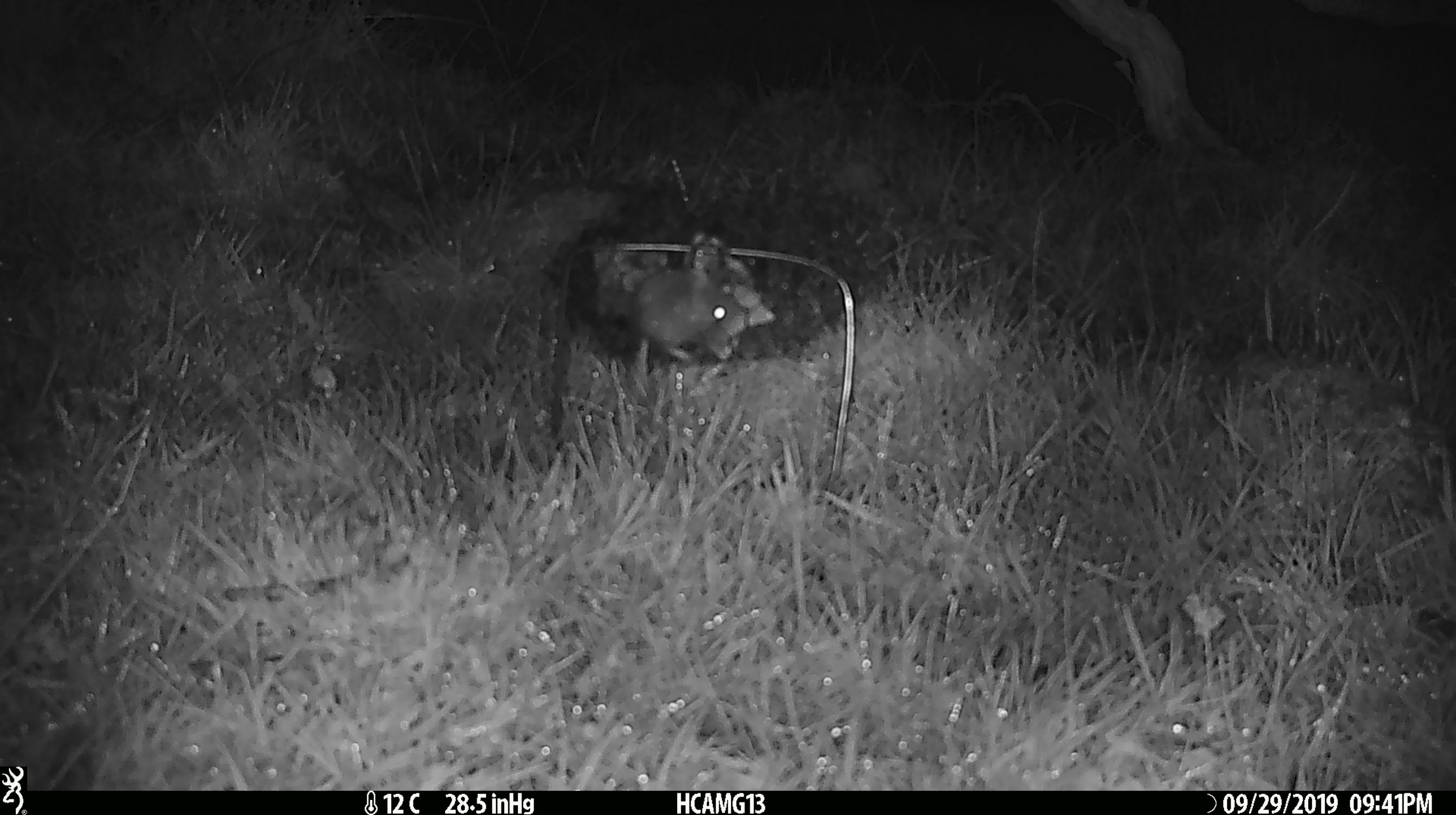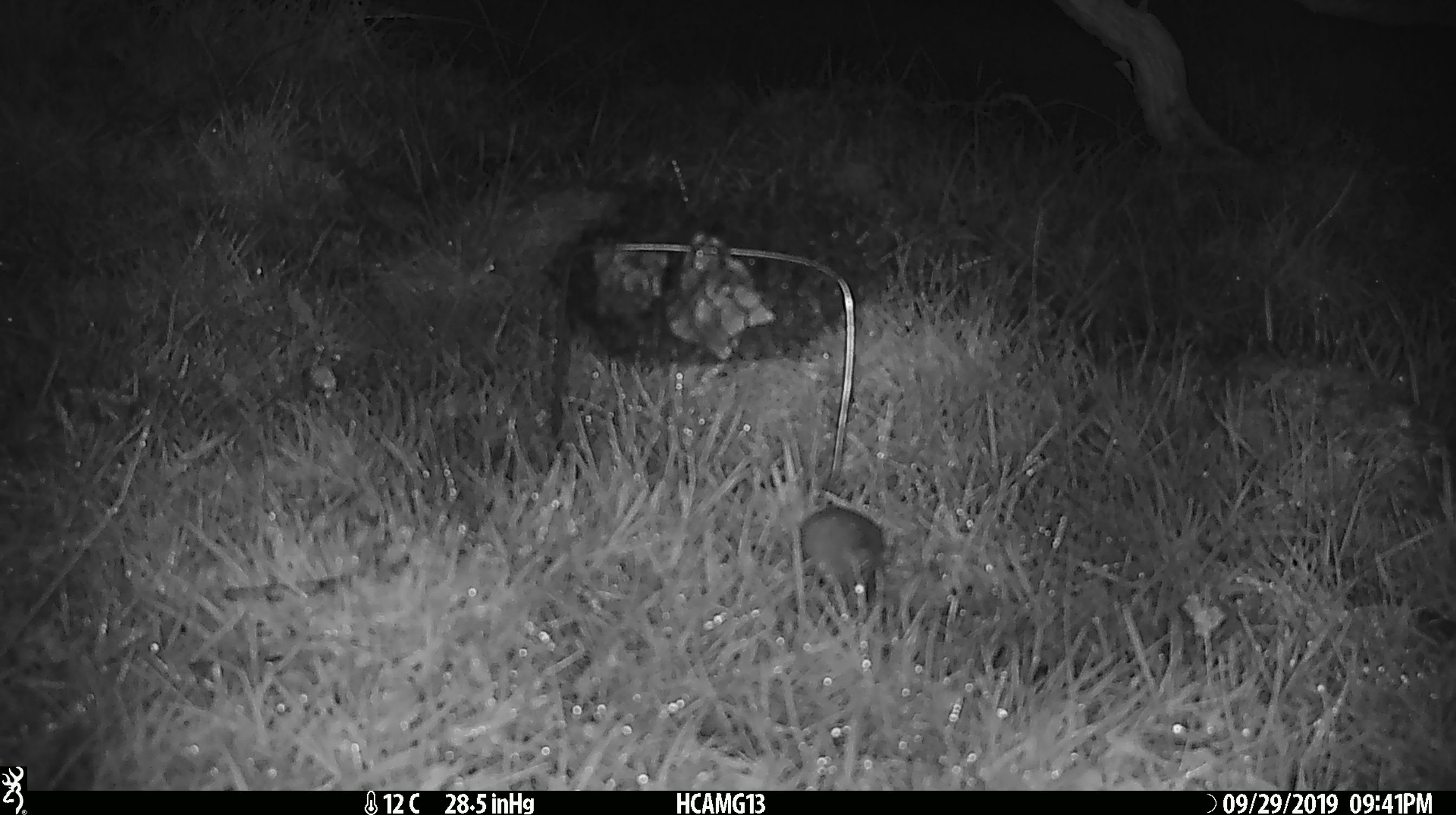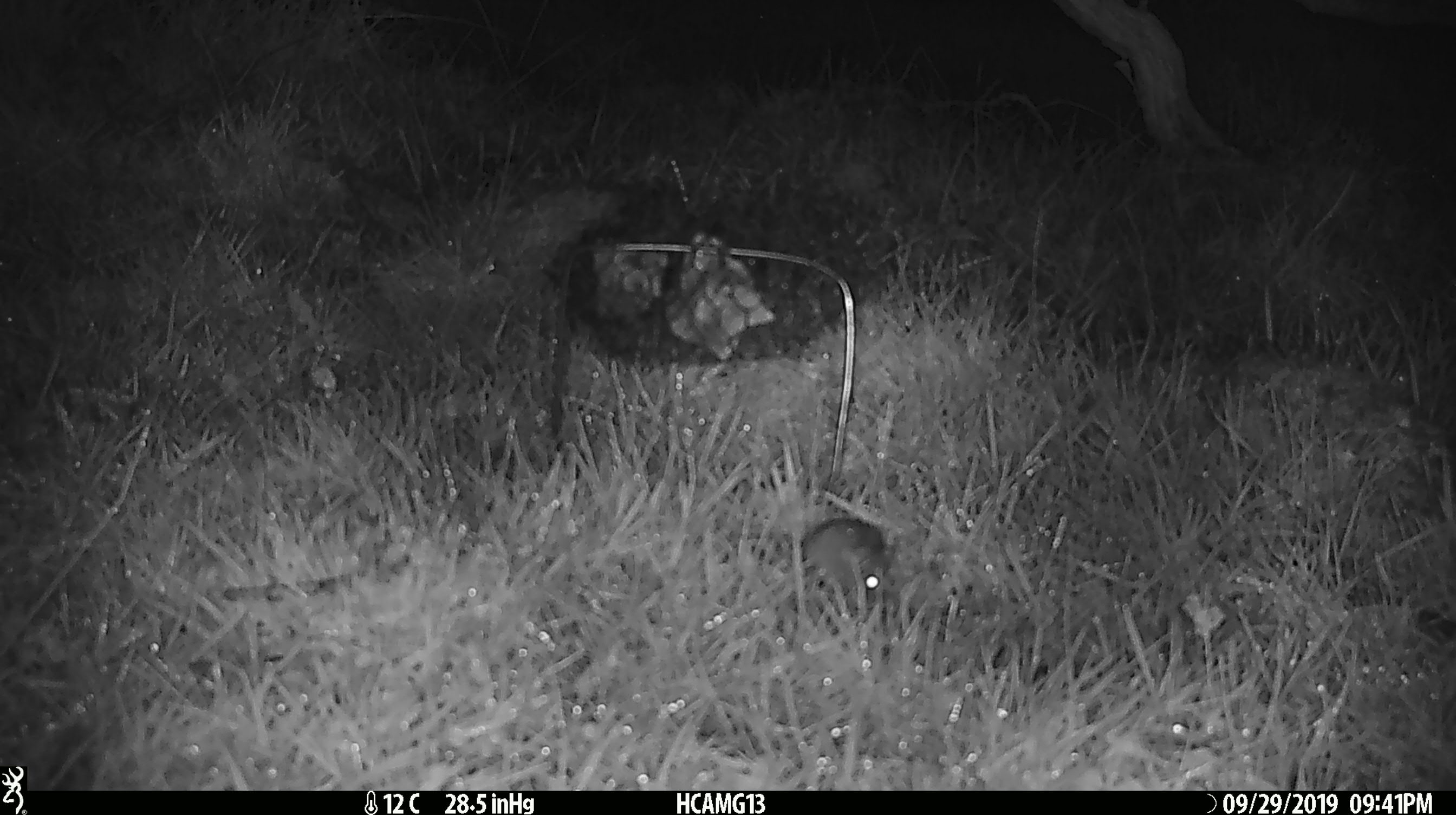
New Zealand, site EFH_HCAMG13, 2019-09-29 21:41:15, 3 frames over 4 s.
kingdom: Animalia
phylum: Chordata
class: Mammalia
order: Rodentia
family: Muridae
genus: Mus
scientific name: Mus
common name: mouse